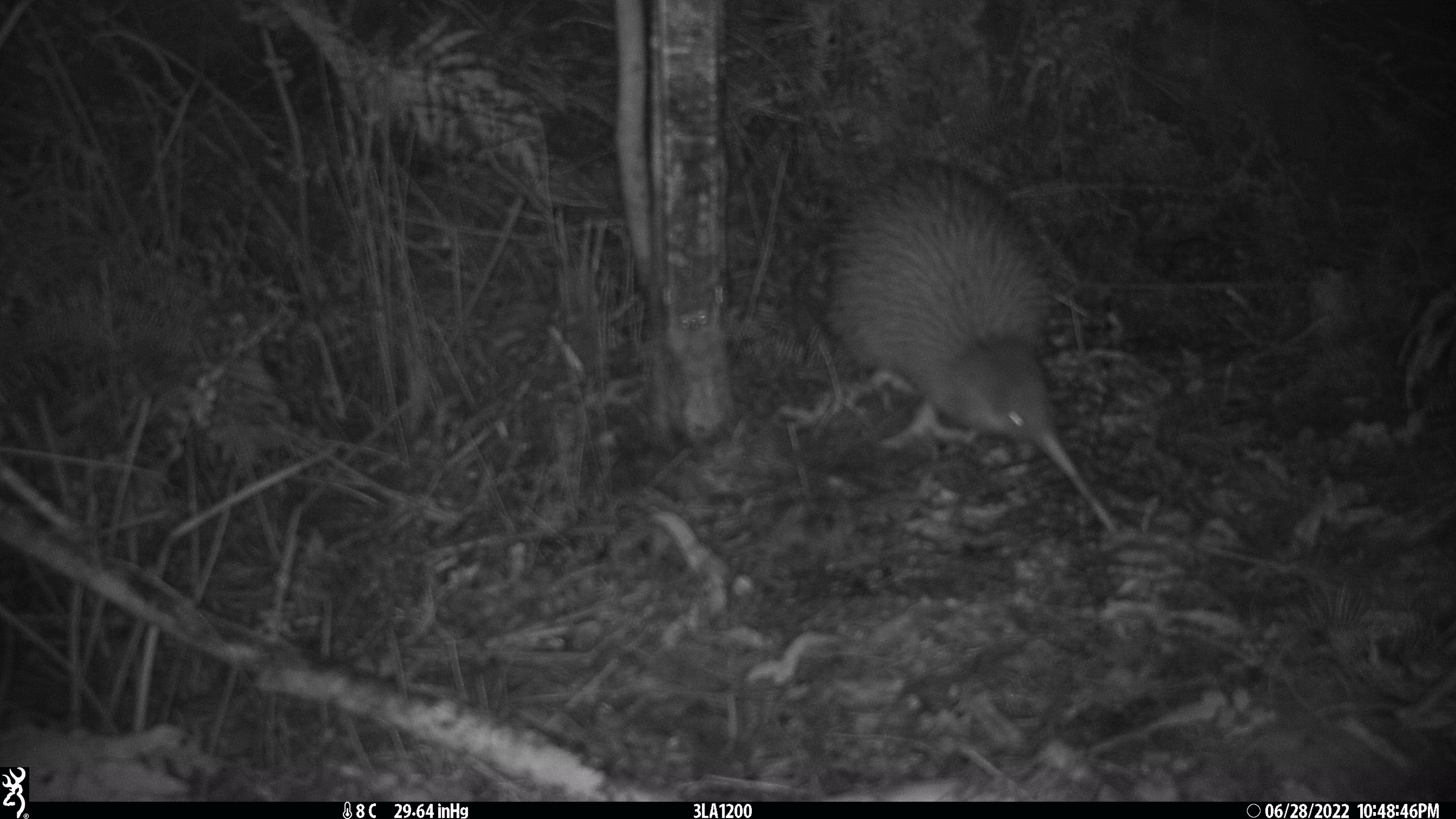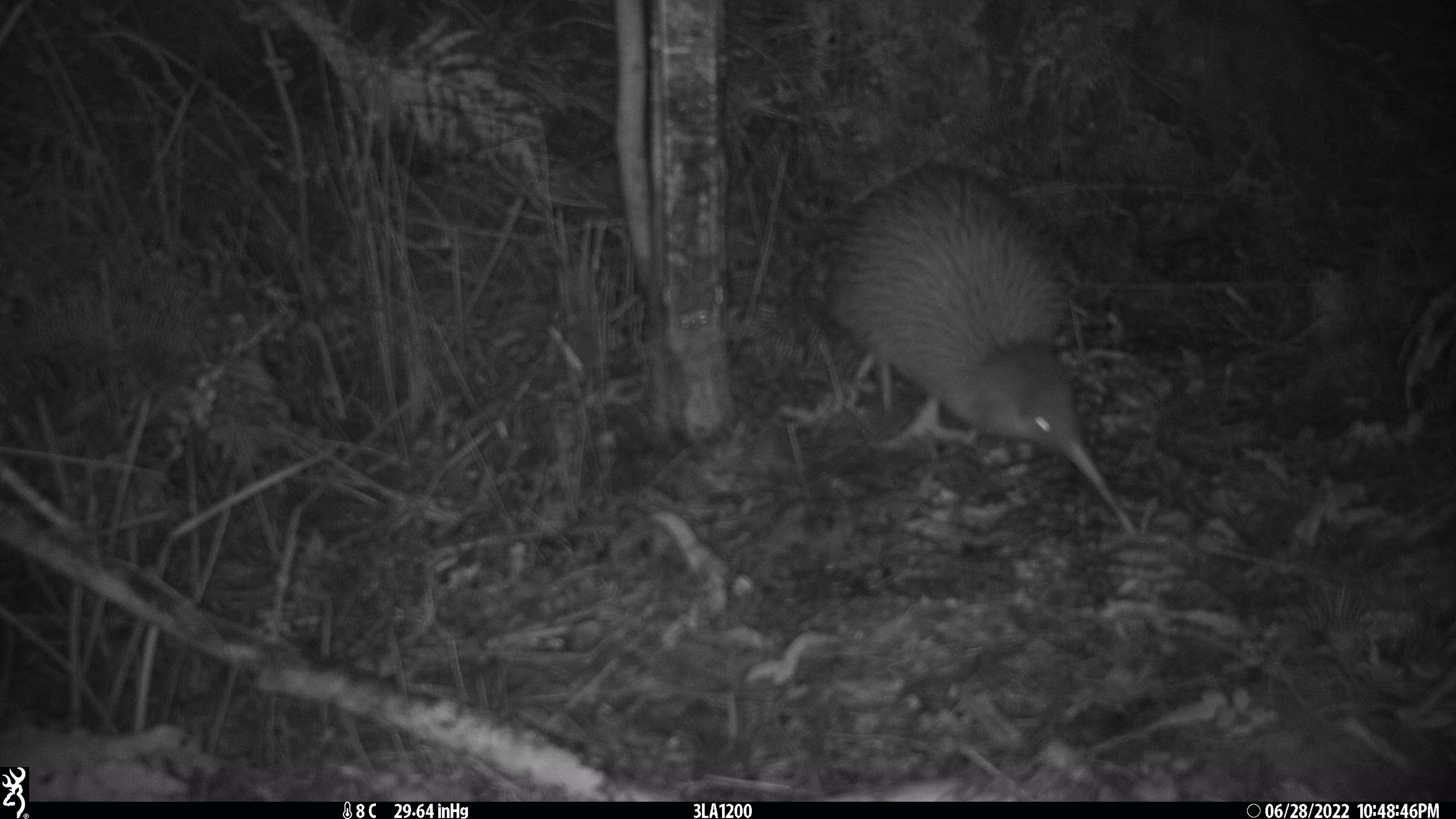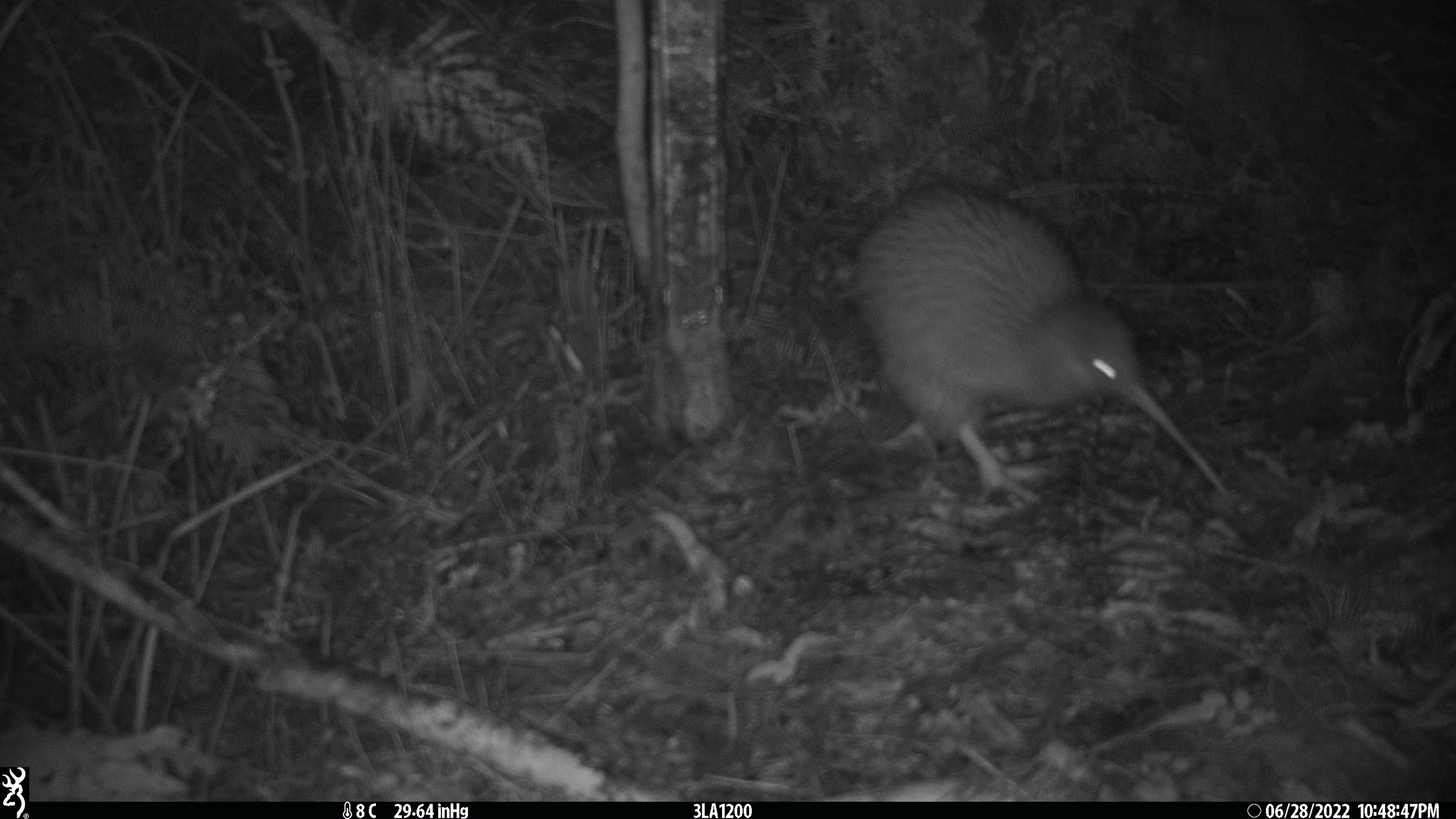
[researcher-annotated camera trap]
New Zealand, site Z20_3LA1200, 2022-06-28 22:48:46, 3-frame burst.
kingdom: Animalia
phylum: Chordata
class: Aves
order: Apterygiformes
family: Apterygidae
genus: Apteryx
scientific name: Apteryx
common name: kiwi